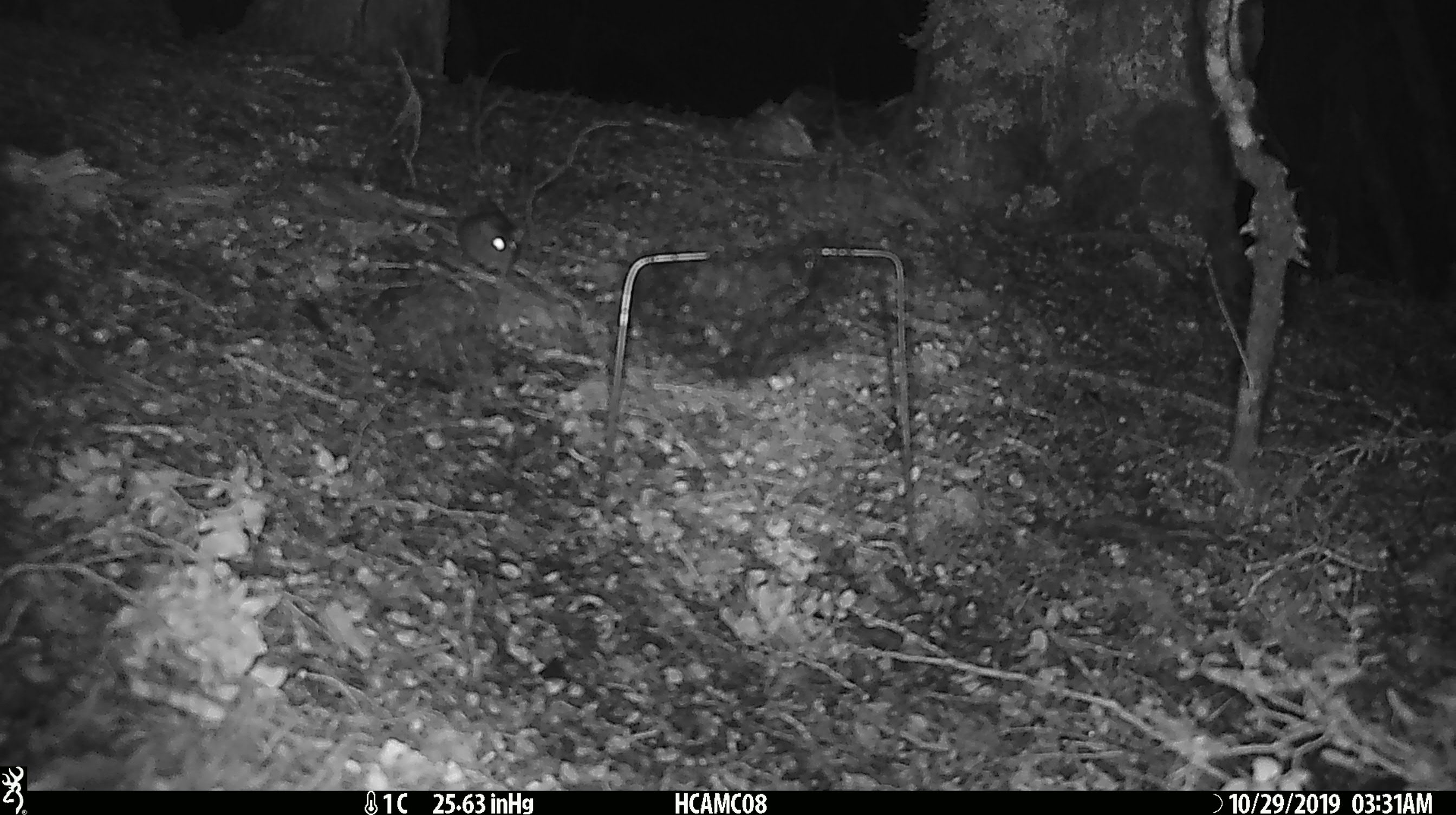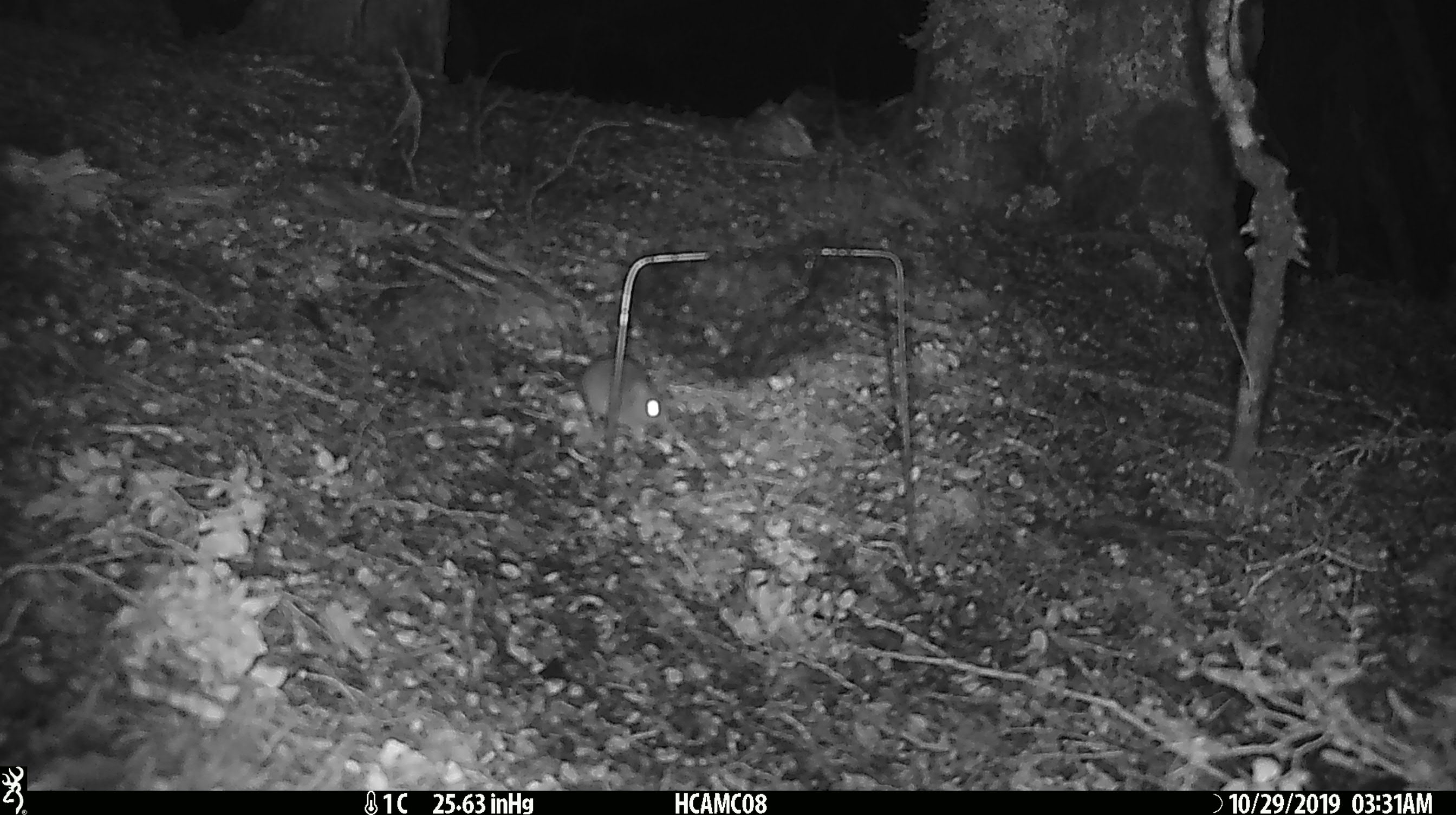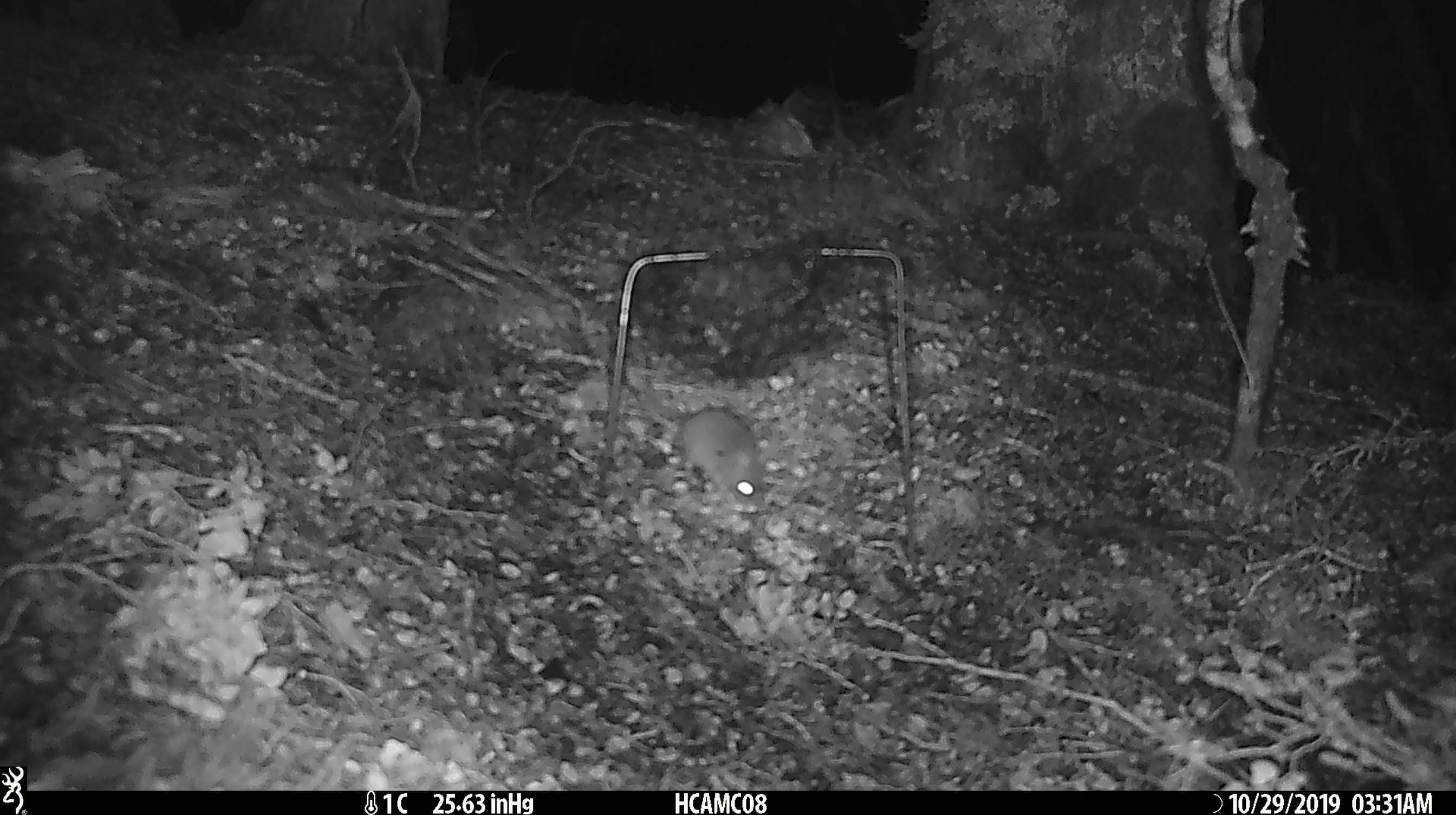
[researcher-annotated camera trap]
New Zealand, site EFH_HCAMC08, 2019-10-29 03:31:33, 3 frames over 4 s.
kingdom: Animalia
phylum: Chordata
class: Mammalia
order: Rodentia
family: Muridae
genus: Mus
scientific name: Mus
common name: mouse